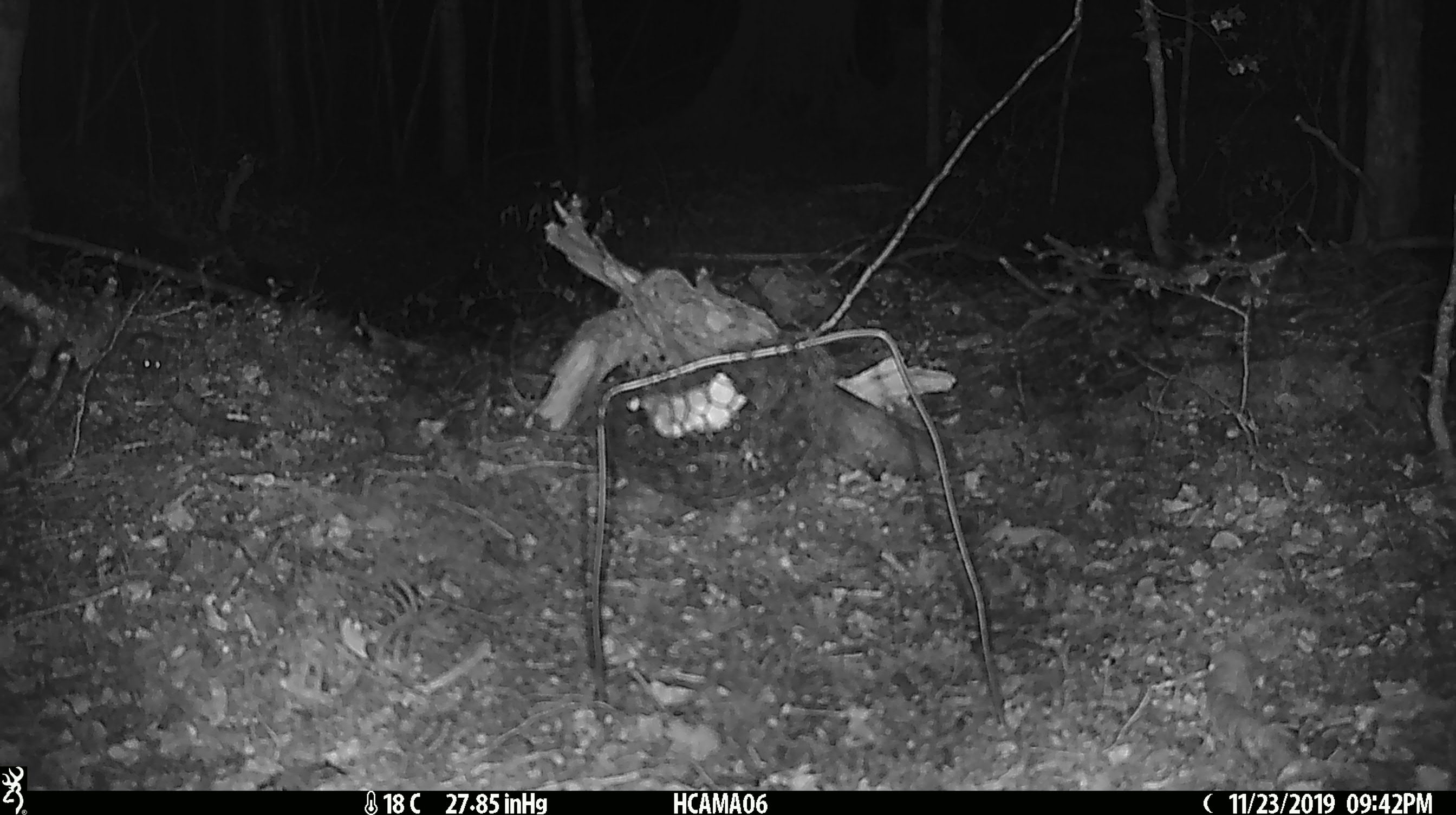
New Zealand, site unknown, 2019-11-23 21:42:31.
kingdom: Animalia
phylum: Chordata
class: Mammalia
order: Rodentia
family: Muridae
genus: Mus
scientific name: Mus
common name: mouse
Mouse (Mus).